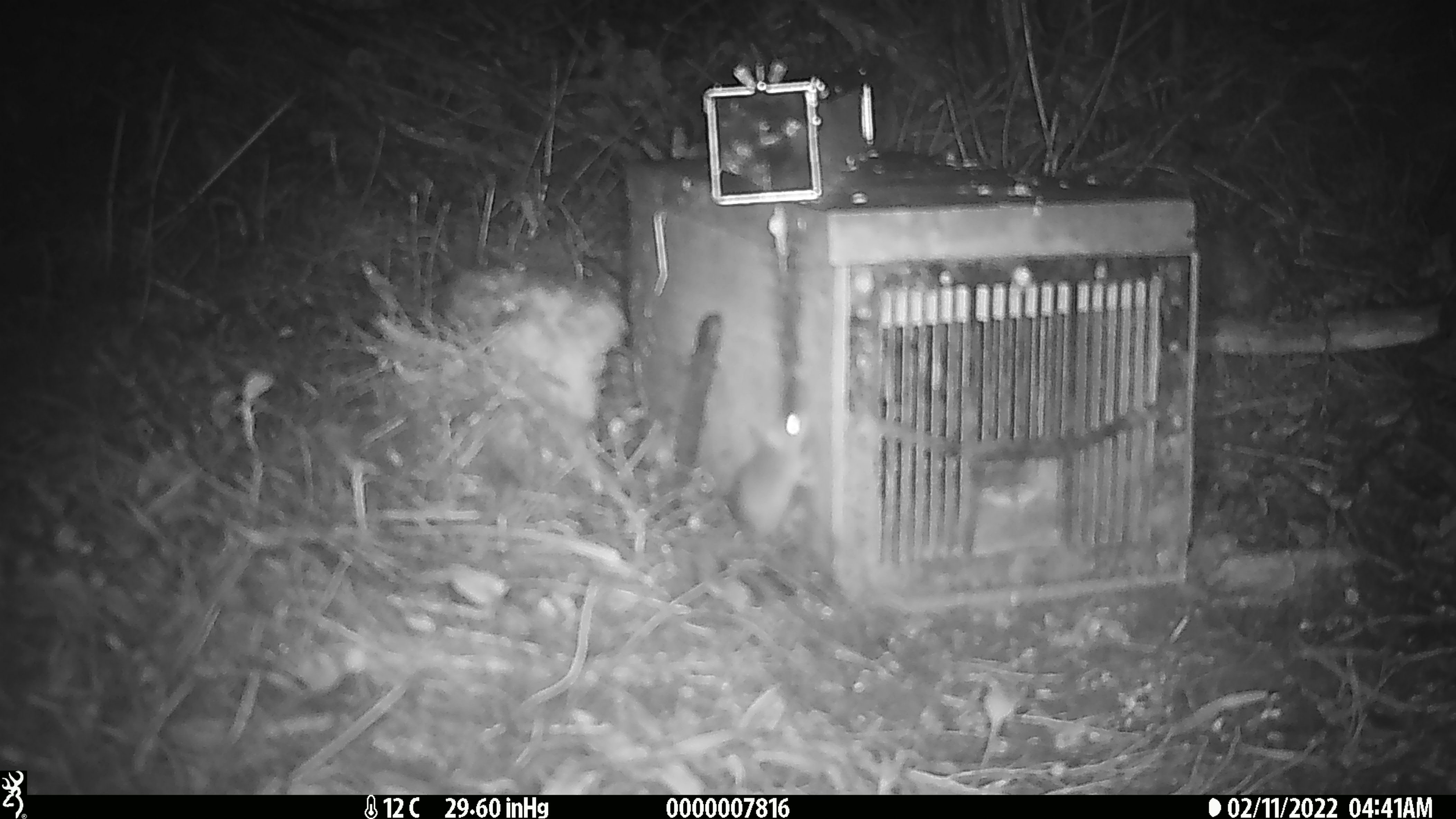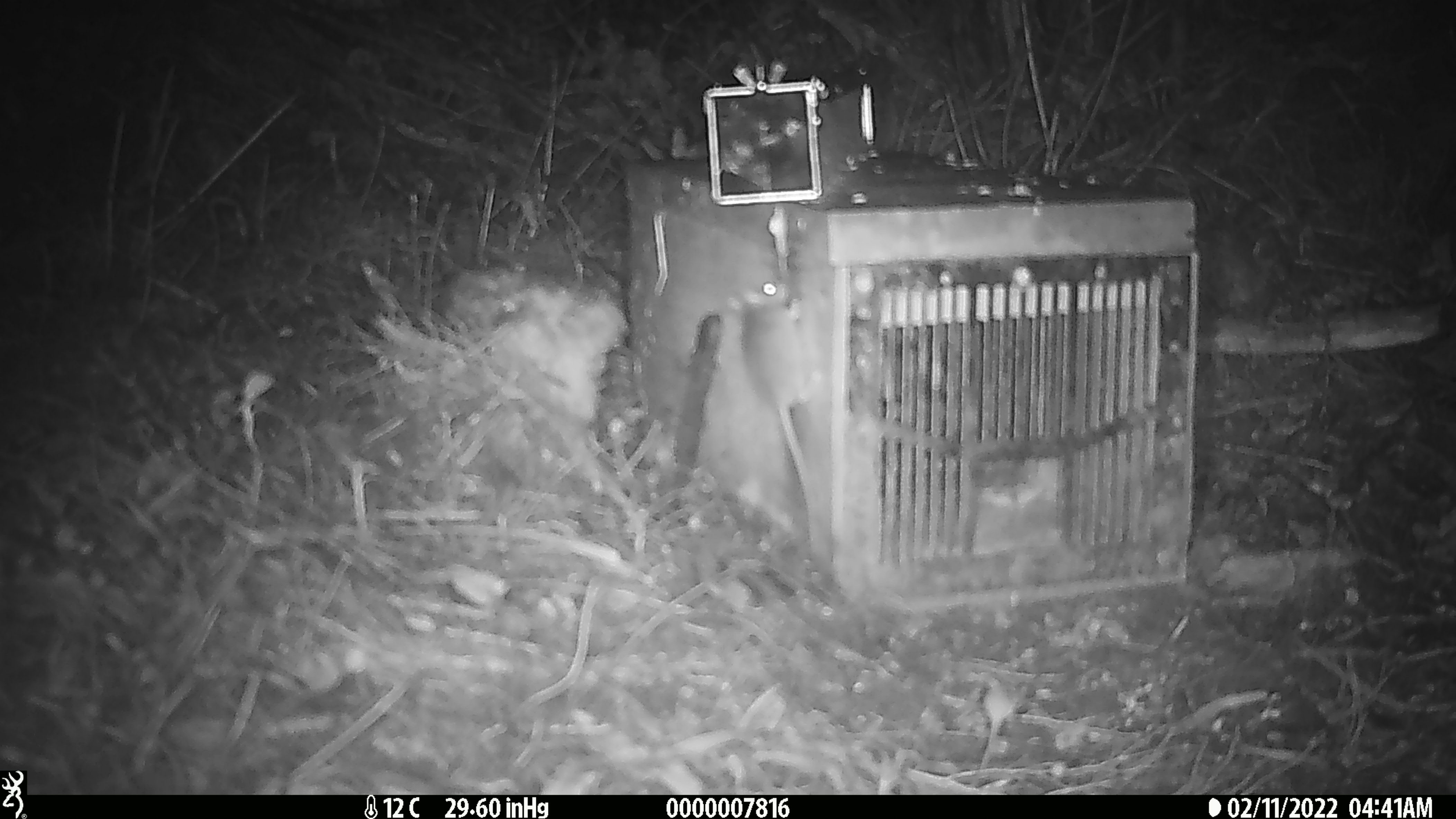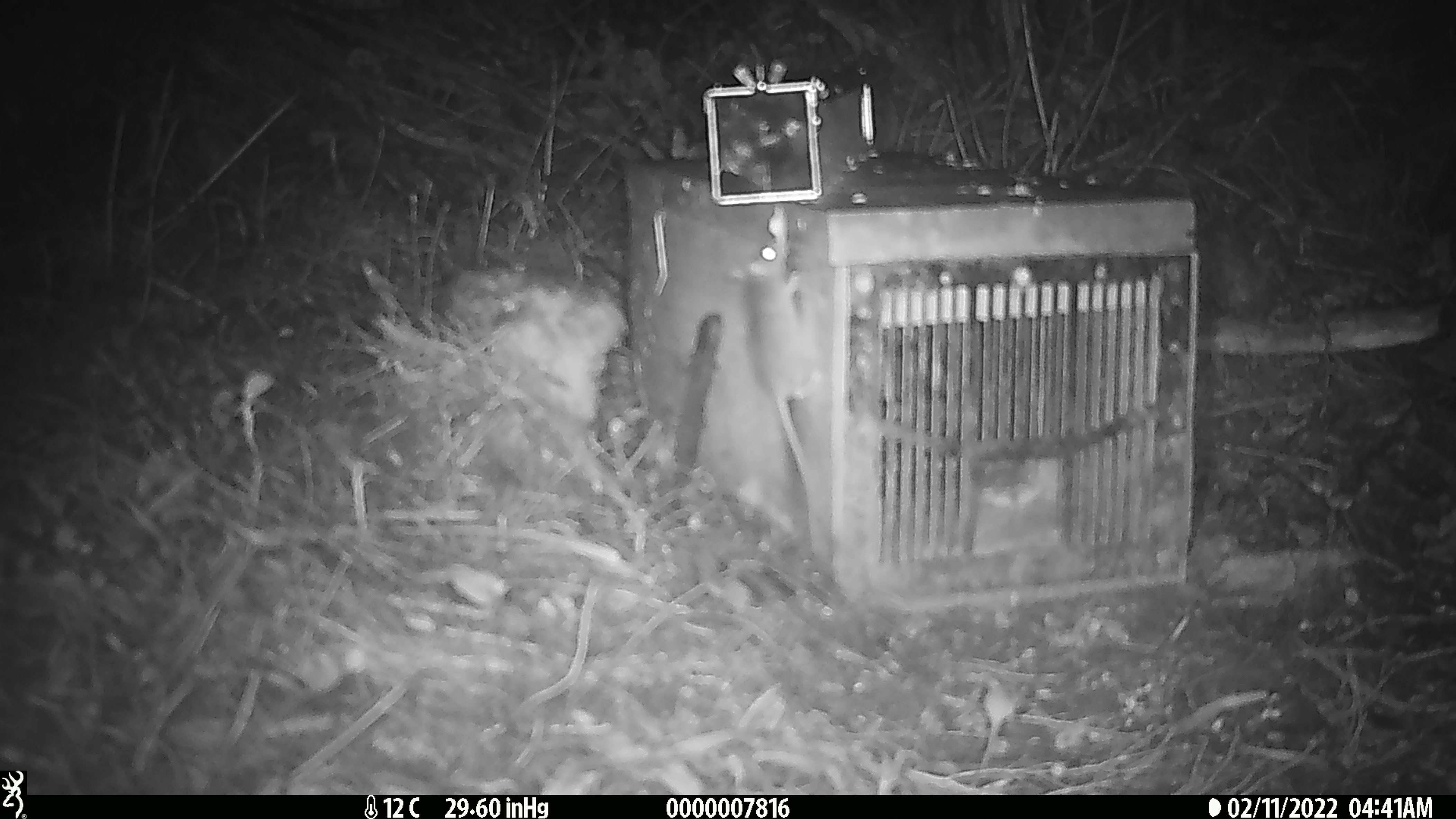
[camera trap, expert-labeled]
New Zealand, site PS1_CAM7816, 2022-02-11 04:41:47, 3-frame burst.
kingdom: Animalia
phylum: Chordata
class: Mammalia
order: Rodentia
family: Muridae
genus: Mus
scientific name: Mus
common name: mouse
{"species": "mouse (Mus)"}